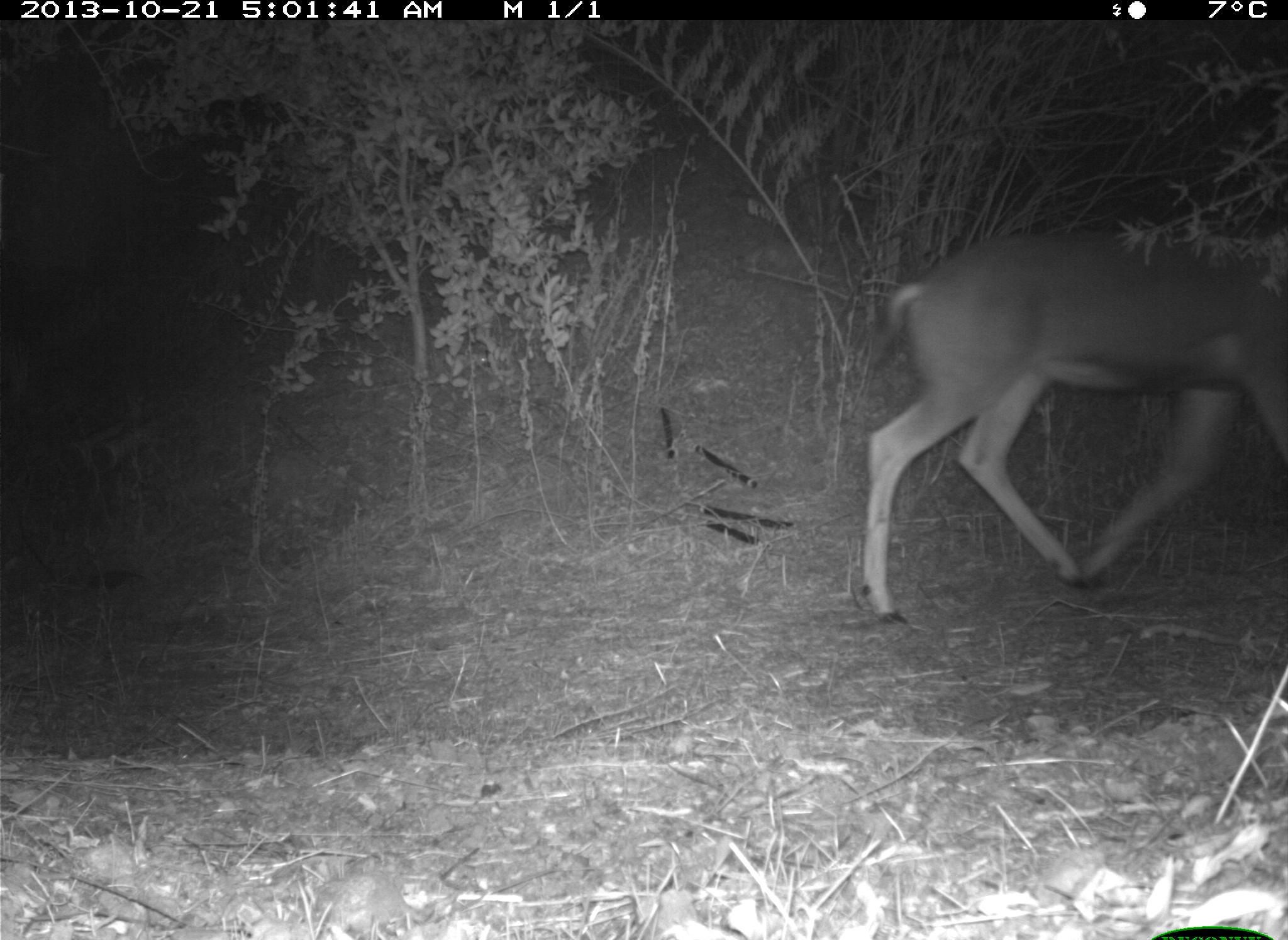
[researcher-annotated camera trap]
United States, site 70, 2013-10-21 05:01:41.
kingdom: Animalia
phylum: Chordata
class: Mammalia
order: Artiodactyla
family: Cervidae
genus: Odocoileus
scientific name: Odocoileus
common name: deer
Deer (Odocoileus).